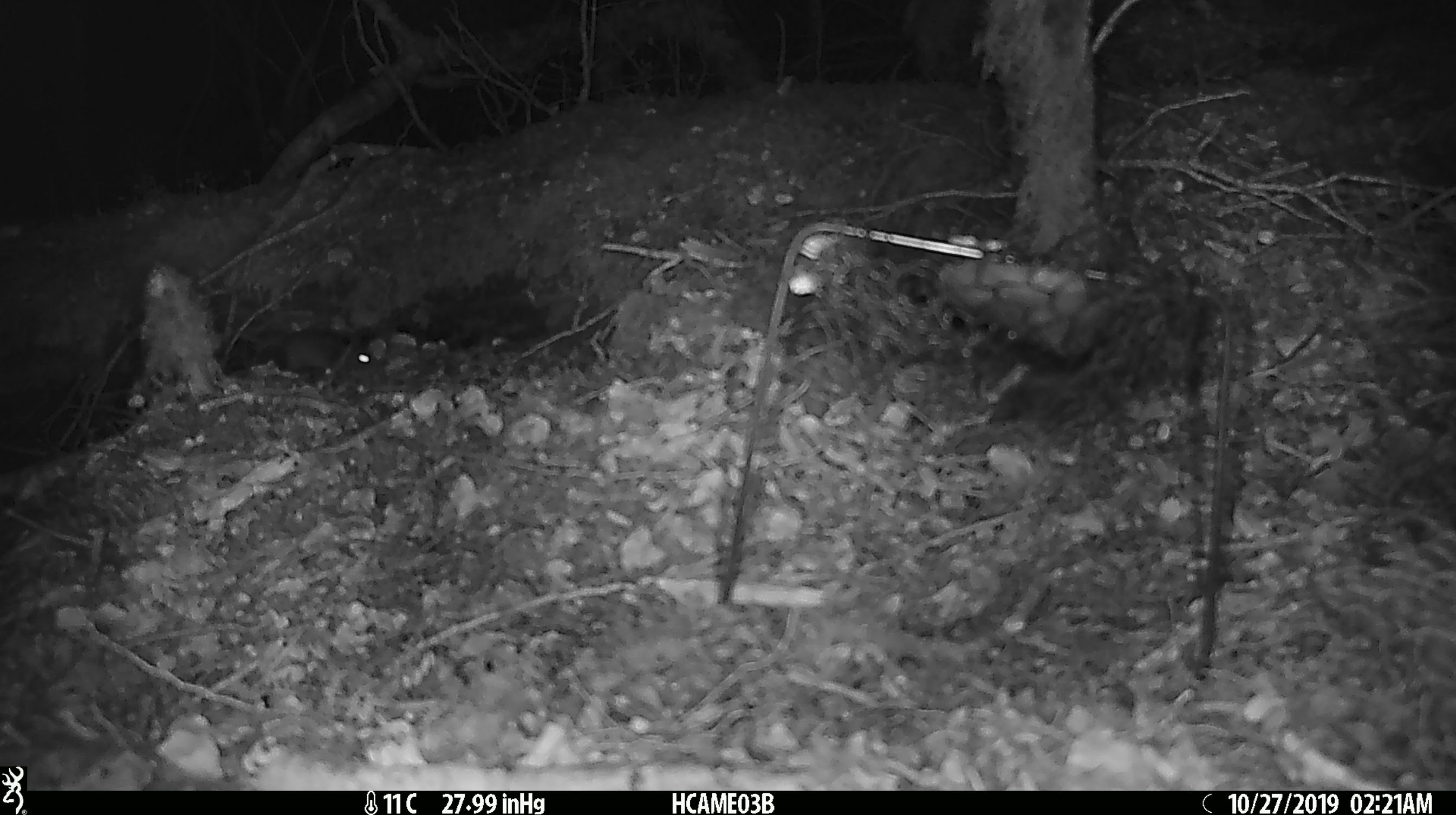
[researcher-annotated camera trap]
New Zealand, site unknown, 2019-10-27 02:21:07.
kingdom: Animalia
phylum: Chordata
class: Mammalia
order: Rodentia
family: Muridae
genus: Mus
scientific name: Mus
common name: mouse